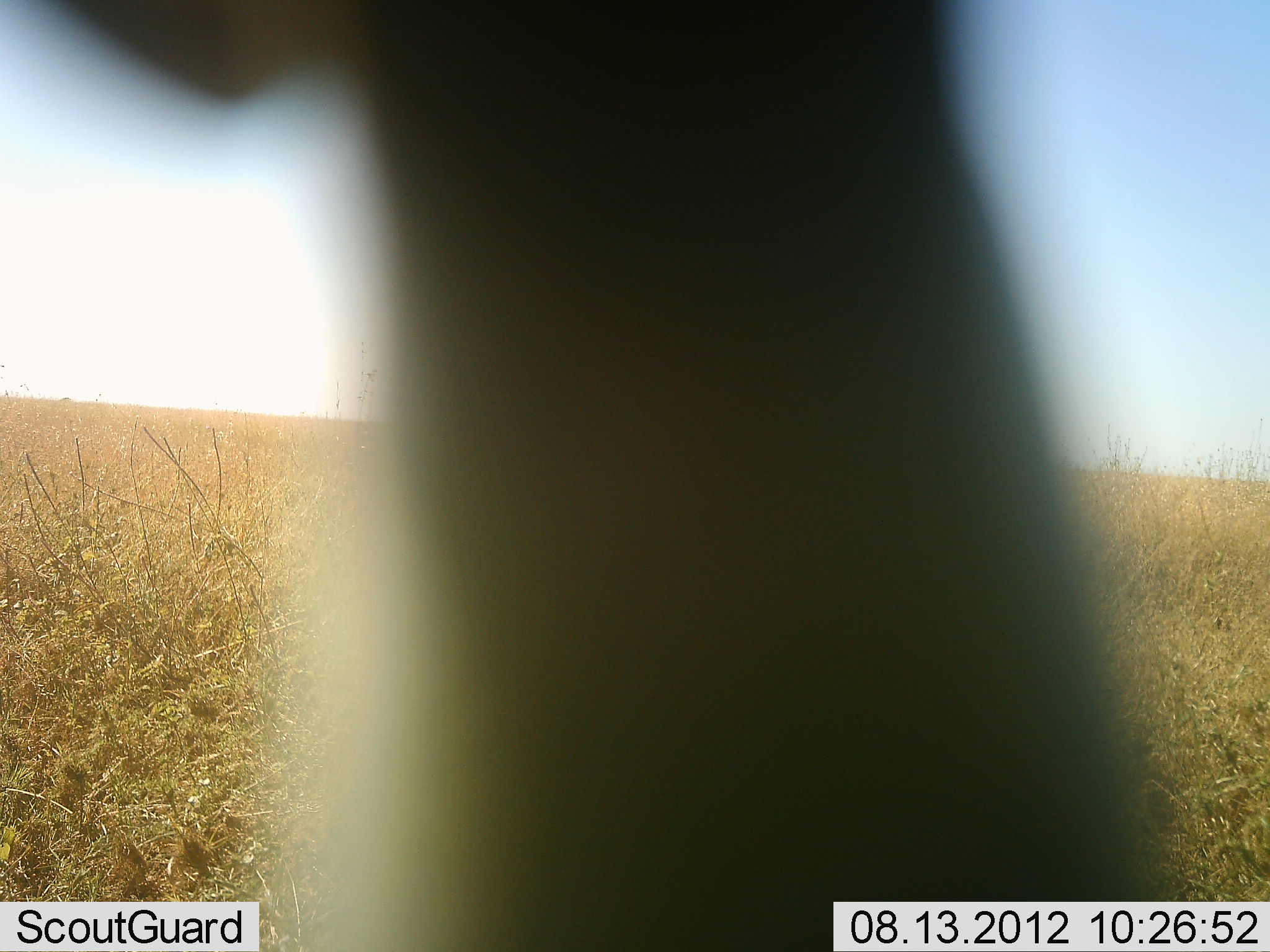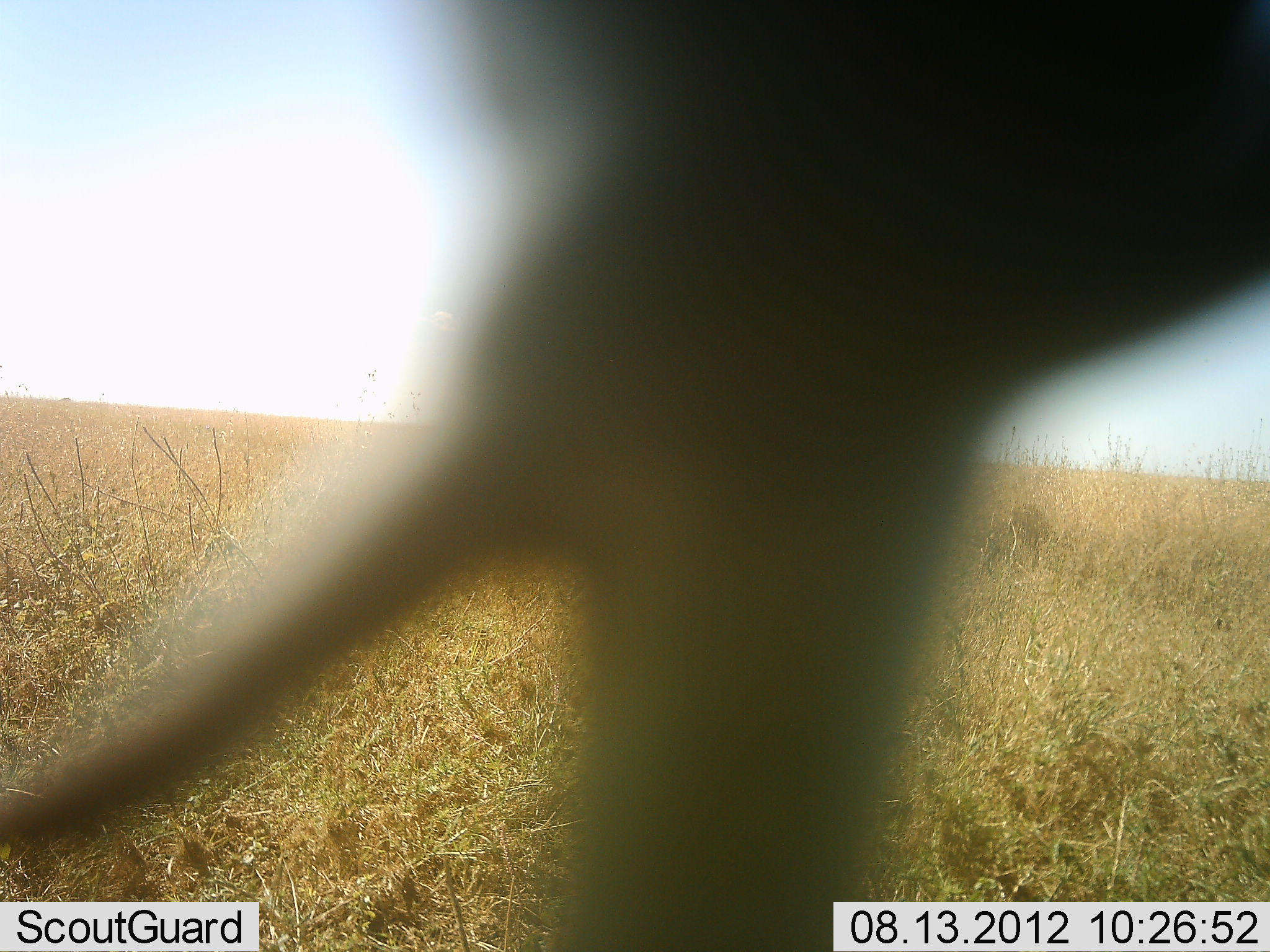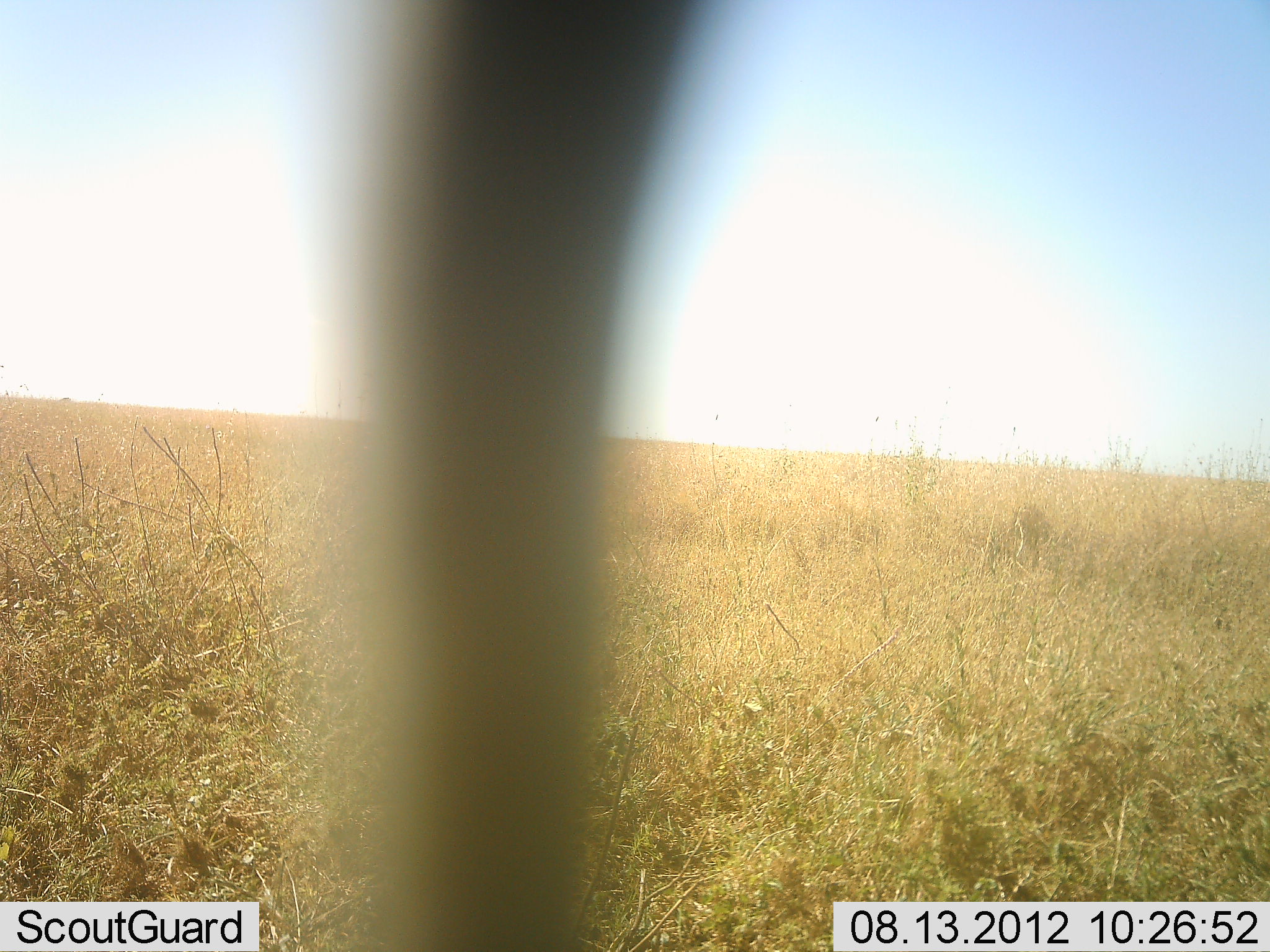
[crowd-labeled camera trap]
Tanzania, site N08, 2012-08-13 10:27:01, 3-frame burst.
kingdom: Animalia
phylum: Chordata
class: Mammalia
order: Artiodactyla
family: Bovidae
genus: Alcelaphus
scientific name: Alcelaphus buselaphus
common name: hartebeest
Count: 1.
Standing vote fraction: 100%.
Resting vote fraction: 0%.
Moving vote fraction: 0%.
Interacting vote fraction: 0%.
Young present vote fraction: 0%.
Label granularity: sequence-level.